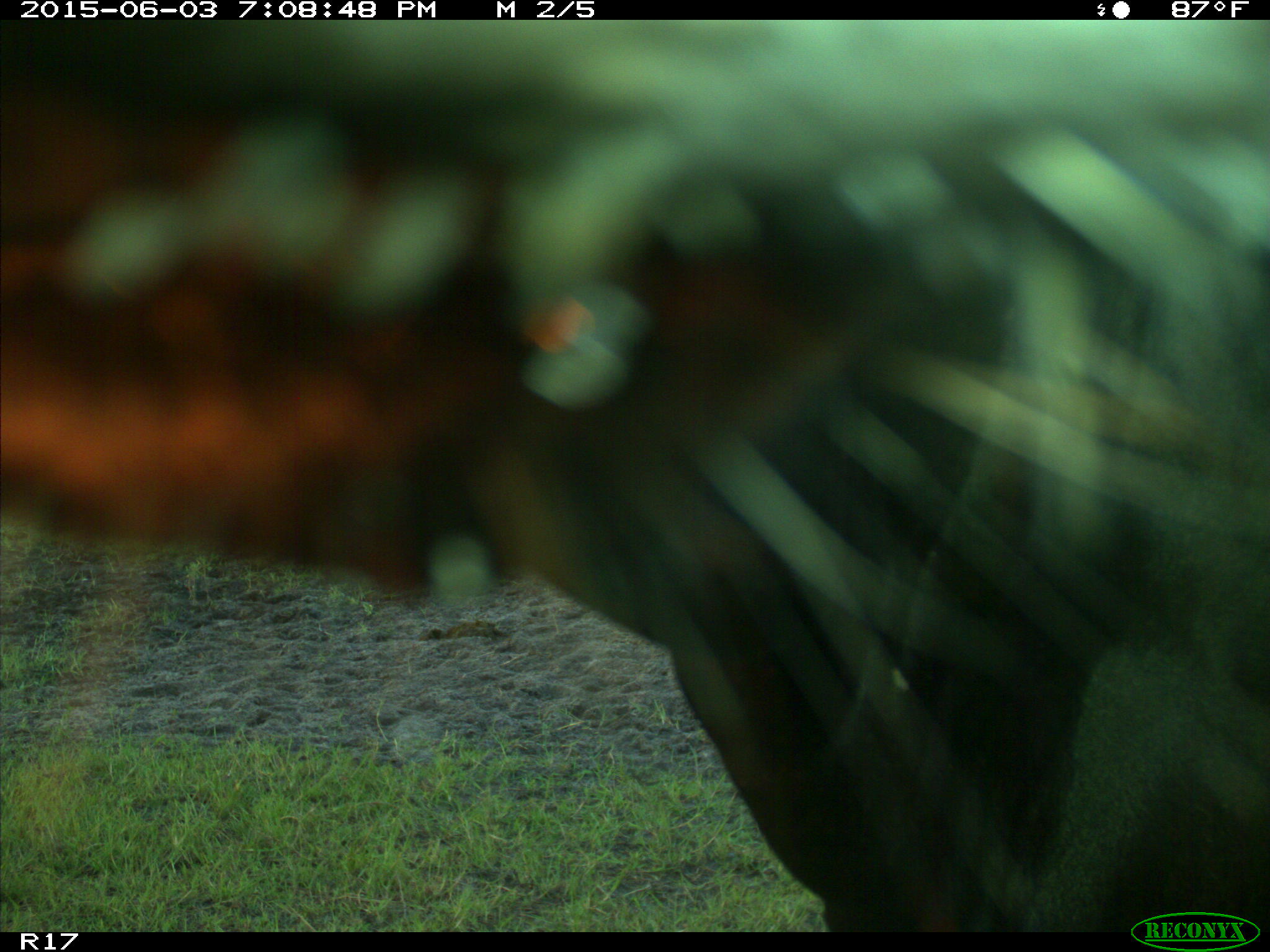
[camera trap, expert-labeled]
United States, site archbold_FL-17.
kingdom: Animalia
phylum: Chordata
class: Mammalia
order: Artiodactyla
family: Bovidae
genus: Bos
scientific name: Bos taurus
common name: domestic cow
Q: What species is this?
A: Bos taurus (domestic cow).